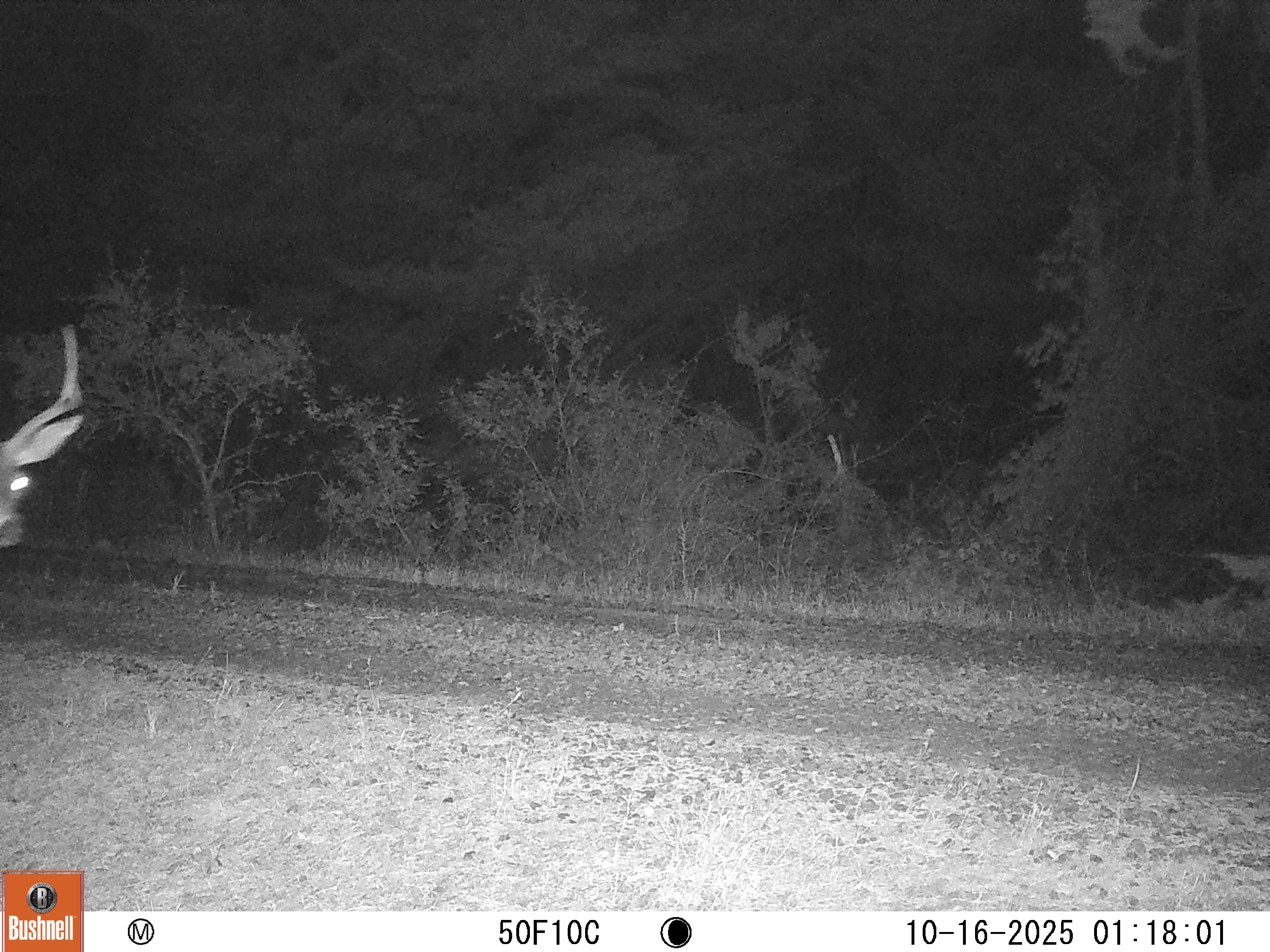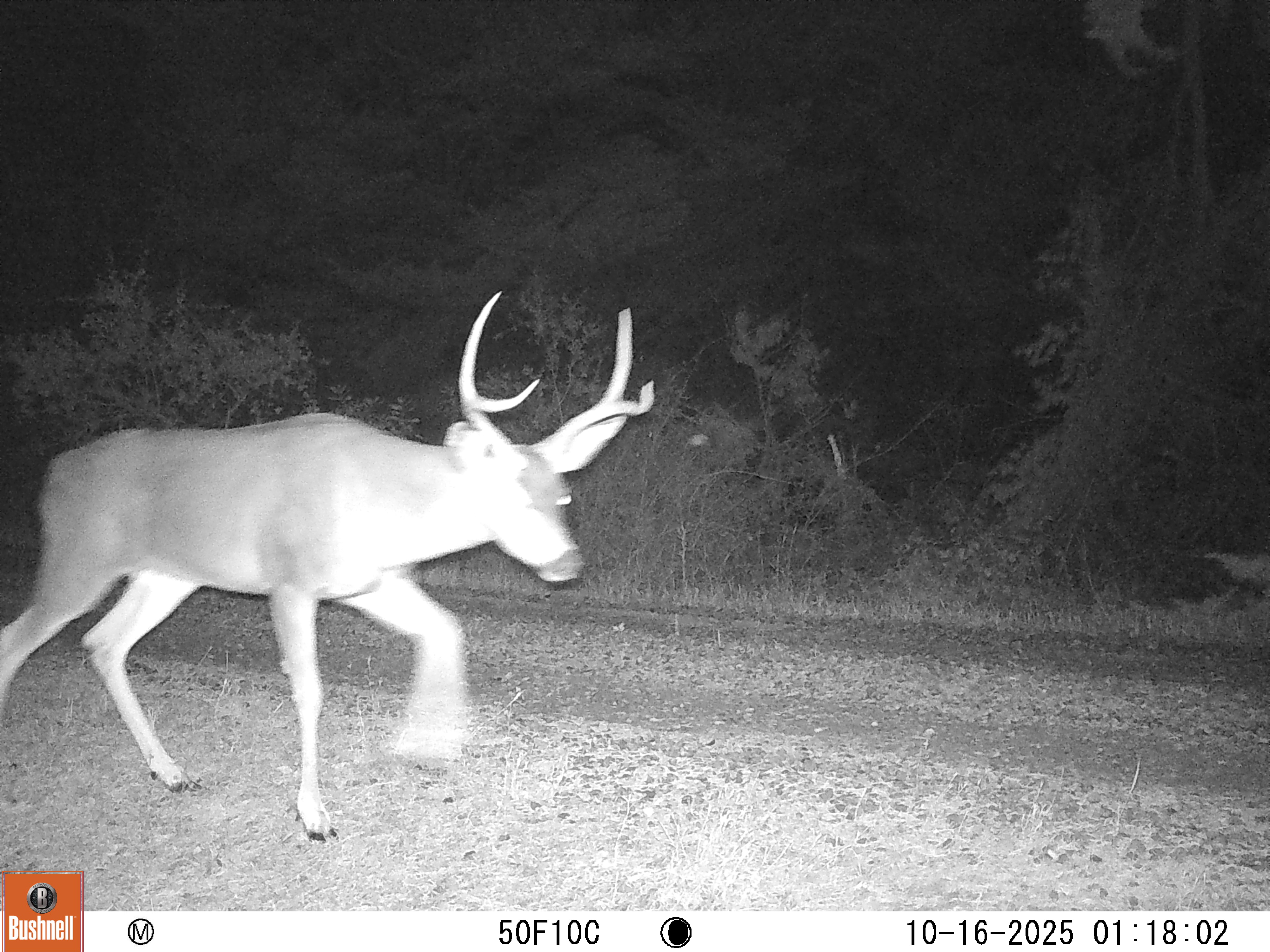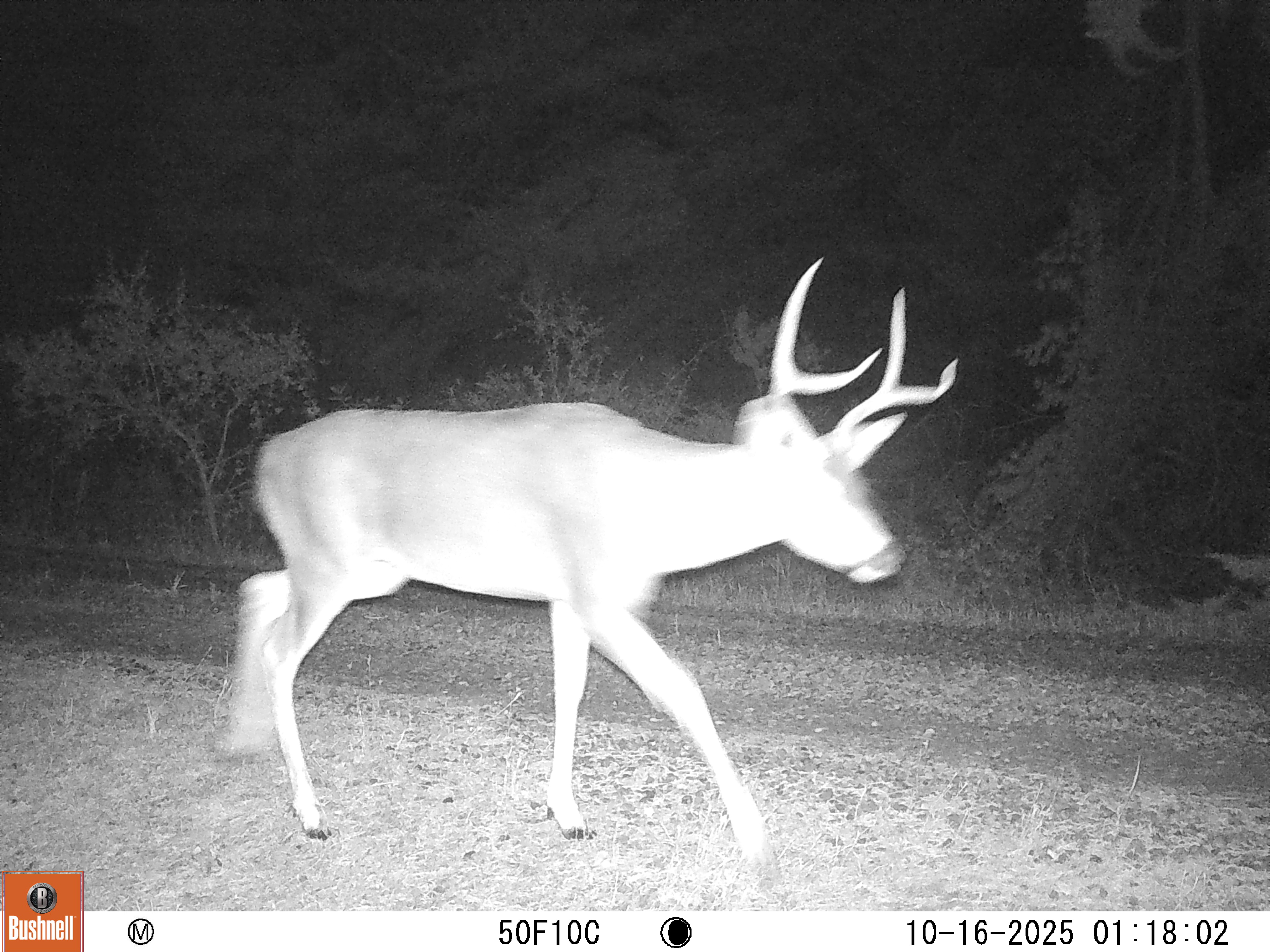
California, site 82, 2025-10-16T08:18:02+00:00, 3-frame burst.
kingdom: Animalia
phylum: Chordata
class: Mammalia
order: Artiodactyla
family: Cervidae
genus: Odocoileus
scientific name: Odocoileus hemionus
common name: mule deer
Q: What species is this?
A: Mule deer (Odocoileus hemionus).